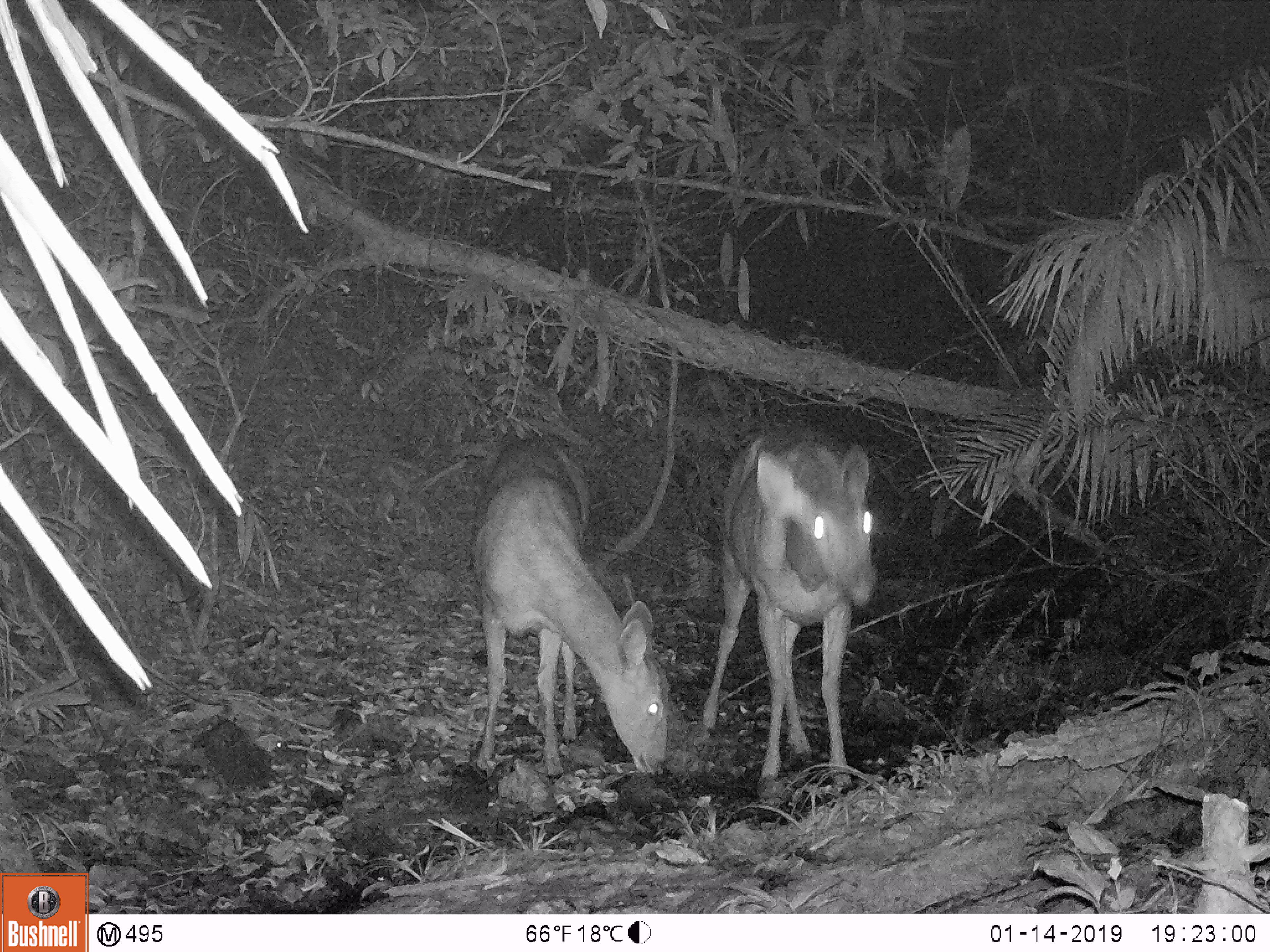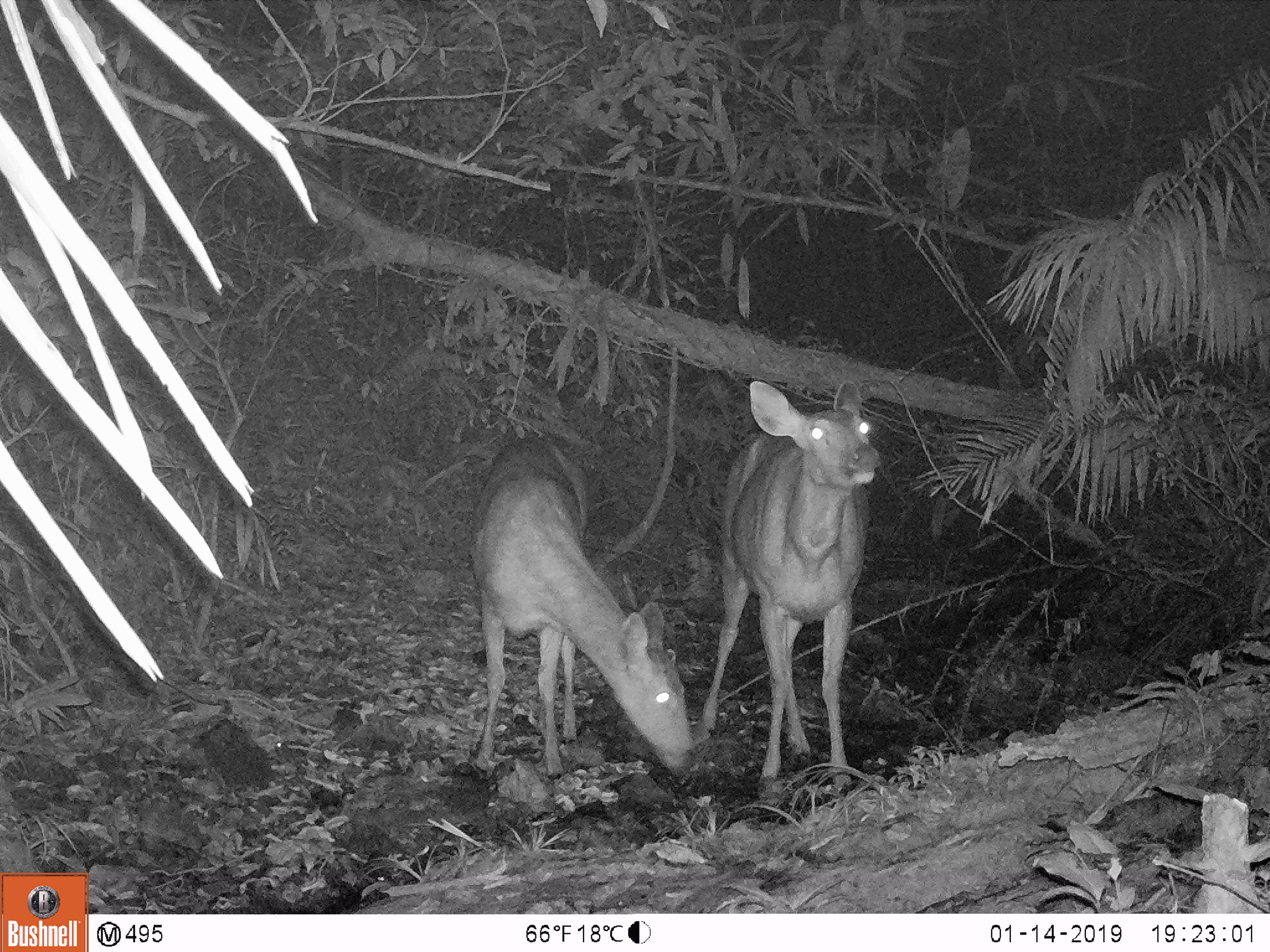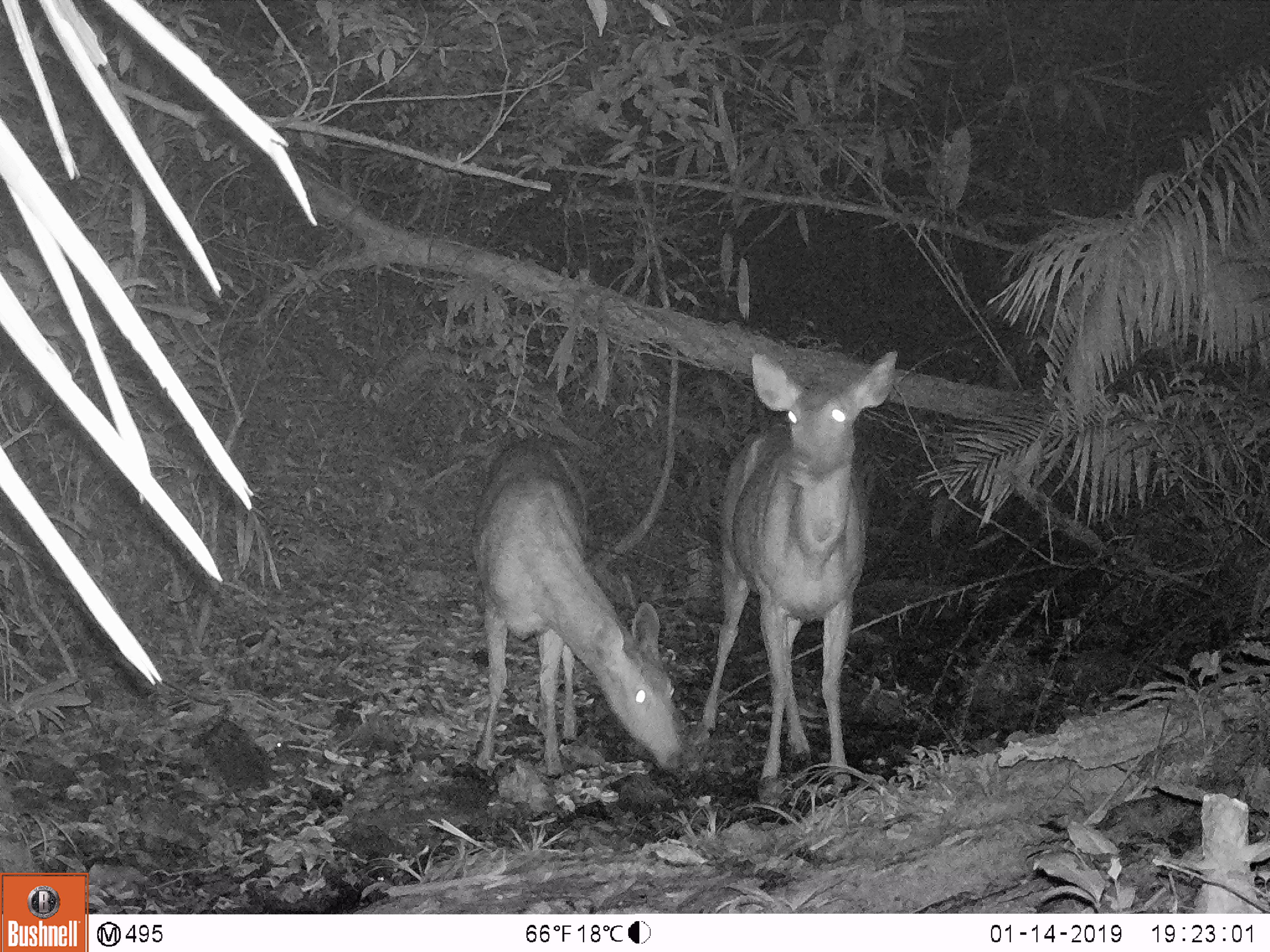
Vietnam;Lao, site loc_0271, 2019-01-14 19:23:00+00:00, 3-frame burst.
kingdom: Animalia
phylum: Chordata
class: Mammalia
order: Artiodactyla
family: Cervidae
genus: Rusa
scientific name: Rusa unicolor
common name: sambar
Sambar (Rusa unicolor). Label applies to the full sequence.